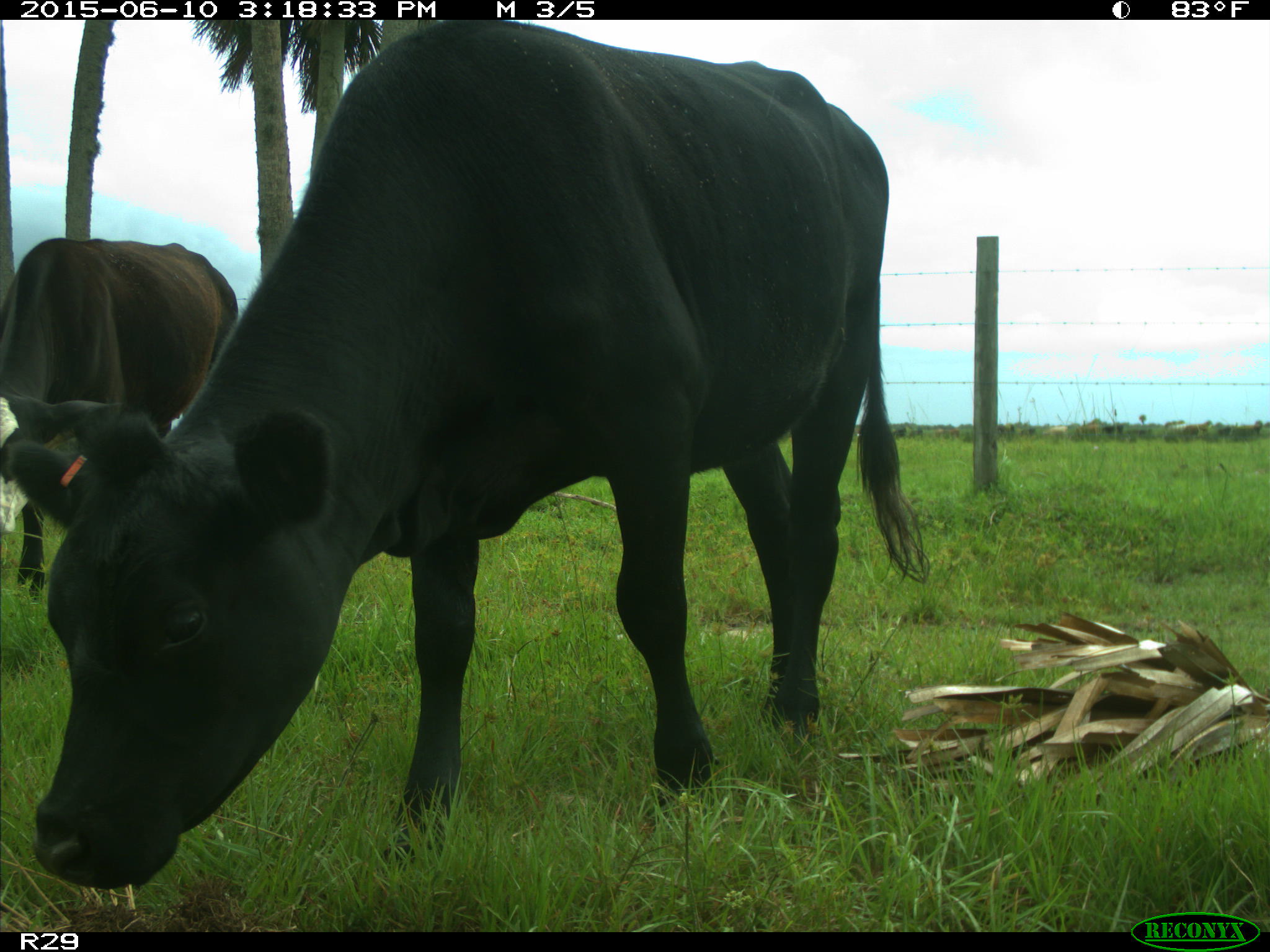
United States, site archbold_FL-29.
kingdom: Animalia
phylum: Chordata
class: Mammalia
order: Artiodactyla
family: Bovidae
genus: Bos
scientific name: Bos taurus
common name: domestic cow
Bos taurus (domestic cow).